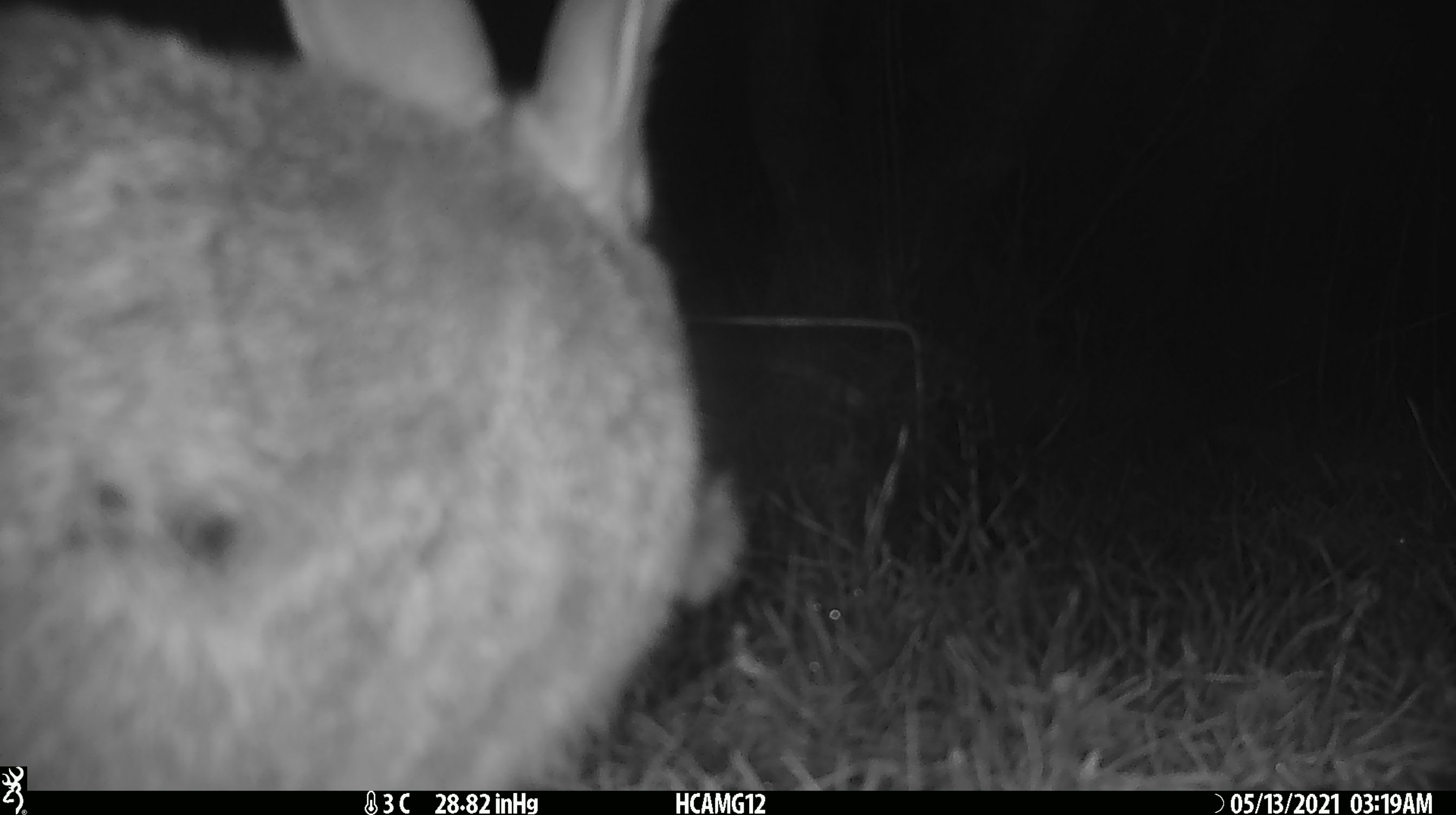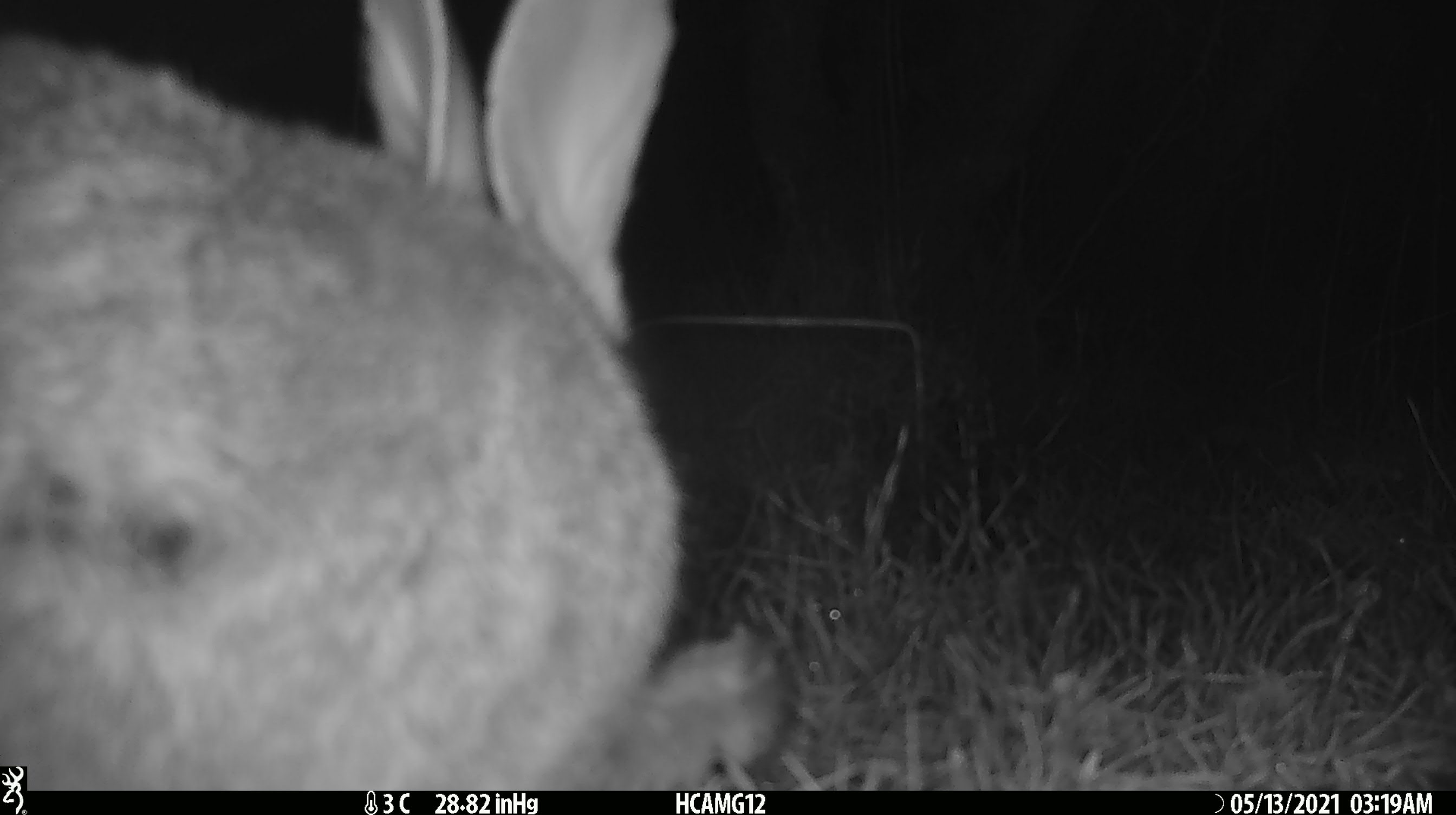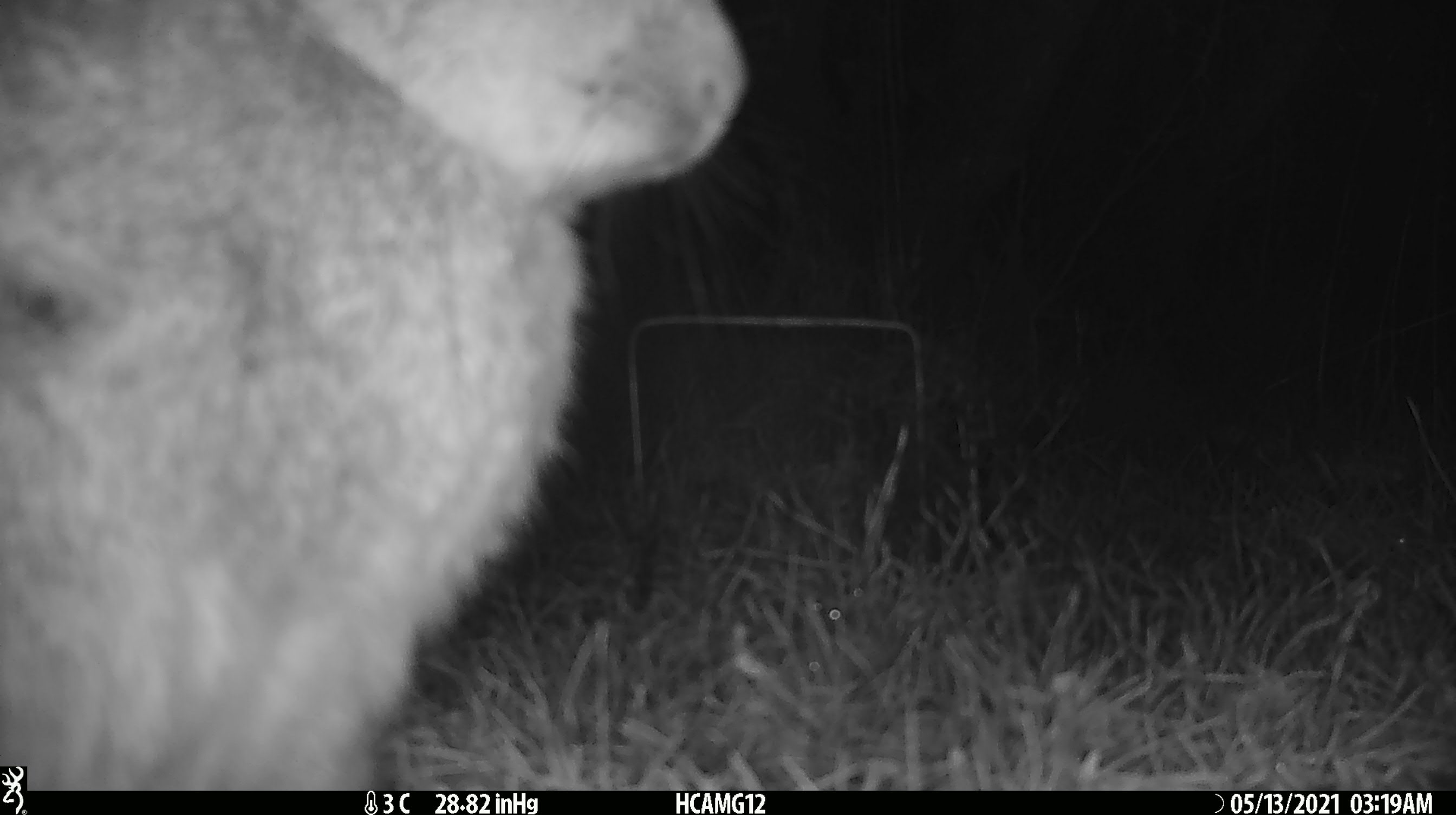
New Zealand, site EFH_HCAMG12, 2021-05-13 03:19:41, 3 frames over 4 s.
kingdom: Animalia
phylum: Chordata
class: Mammalia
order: Lagomorpha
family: Leporidae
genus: Oryctolagus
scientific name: Oryctolagus cuniculus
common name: european rabbit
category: rabbit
Rabbit (european rabbit) (Oryctolagus cuniculus).